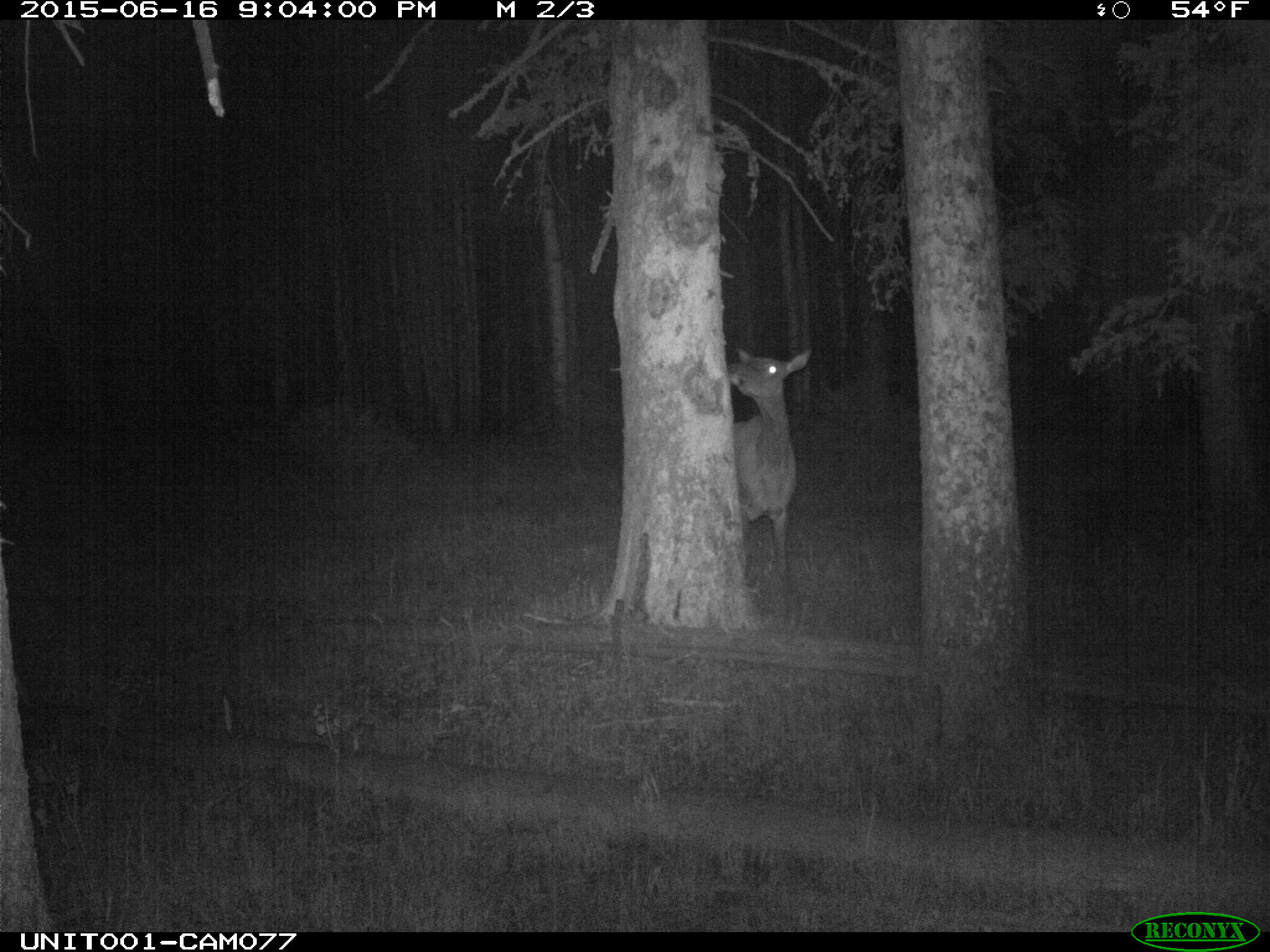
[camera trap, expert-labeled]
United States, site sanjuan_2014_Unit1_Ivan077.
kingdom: Animalia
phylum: Chordata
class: Mammalia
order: Artiodactyla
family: Cervidae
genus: Cervus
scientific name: Cervus elaphus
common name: red deer